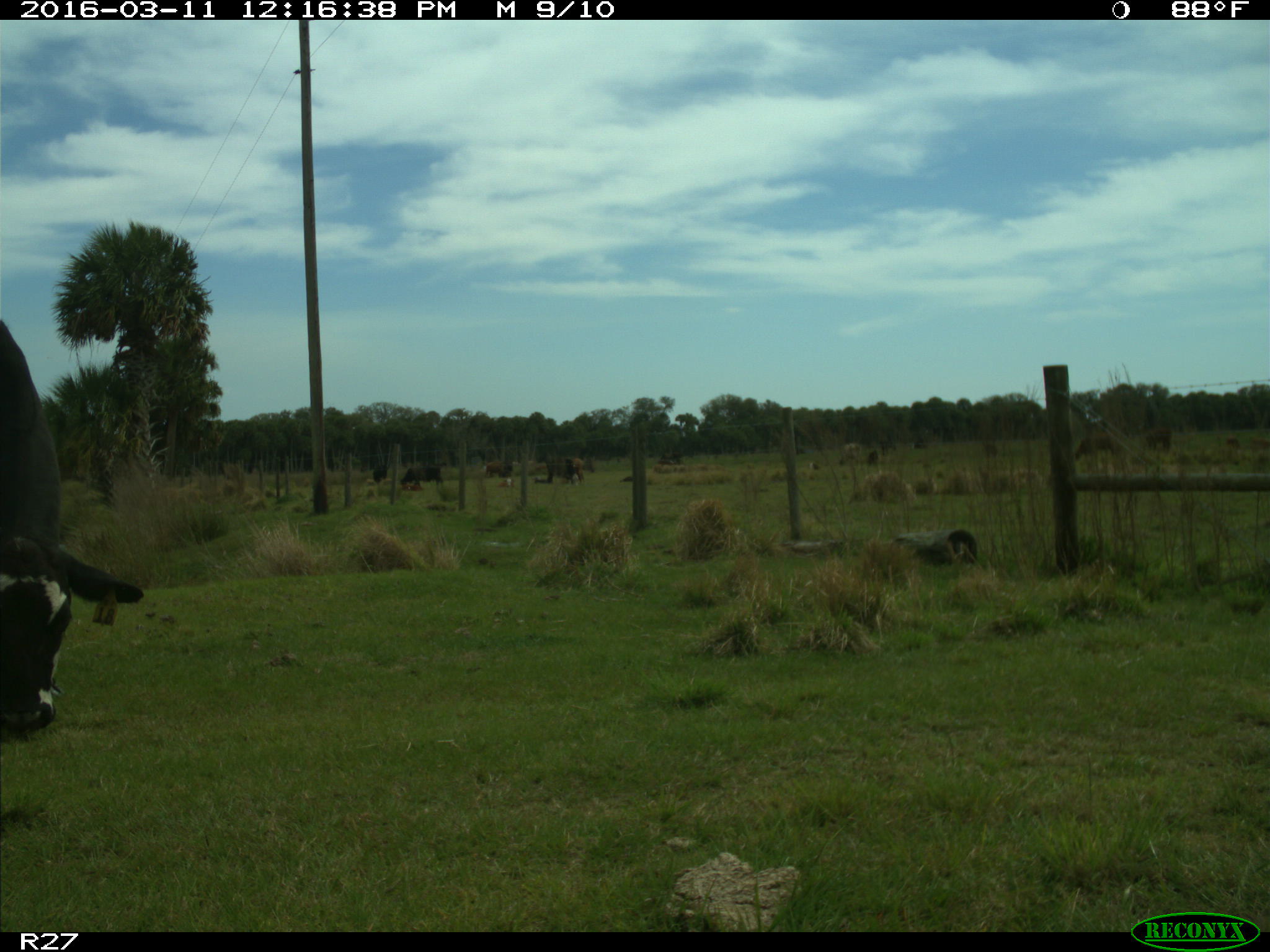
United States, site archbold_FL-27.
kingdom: Animalia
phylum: Chordata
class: Mammalia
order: Artiodactyla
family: Bovidae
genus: Bos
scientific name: Bos taurus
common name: domestic cow